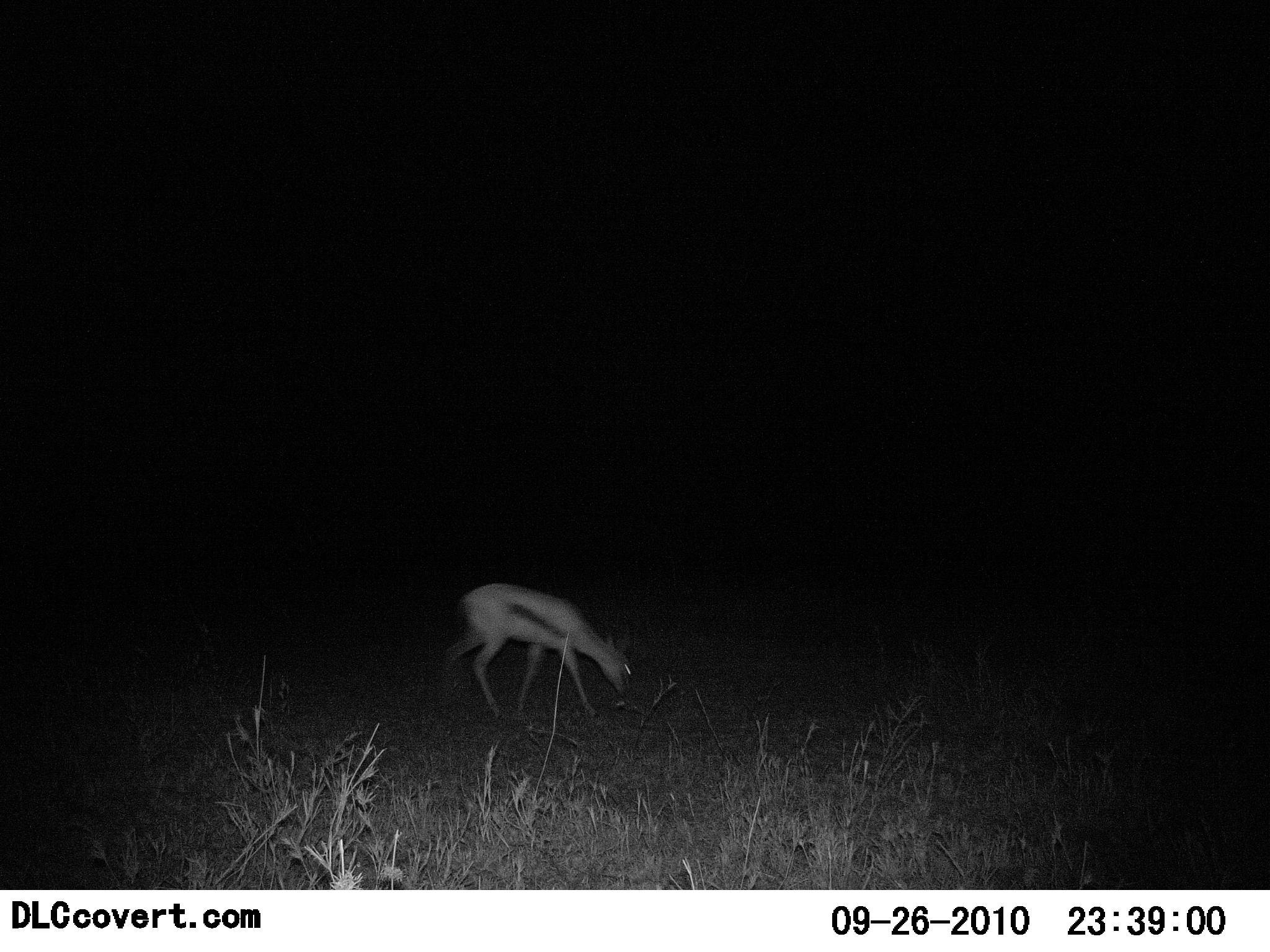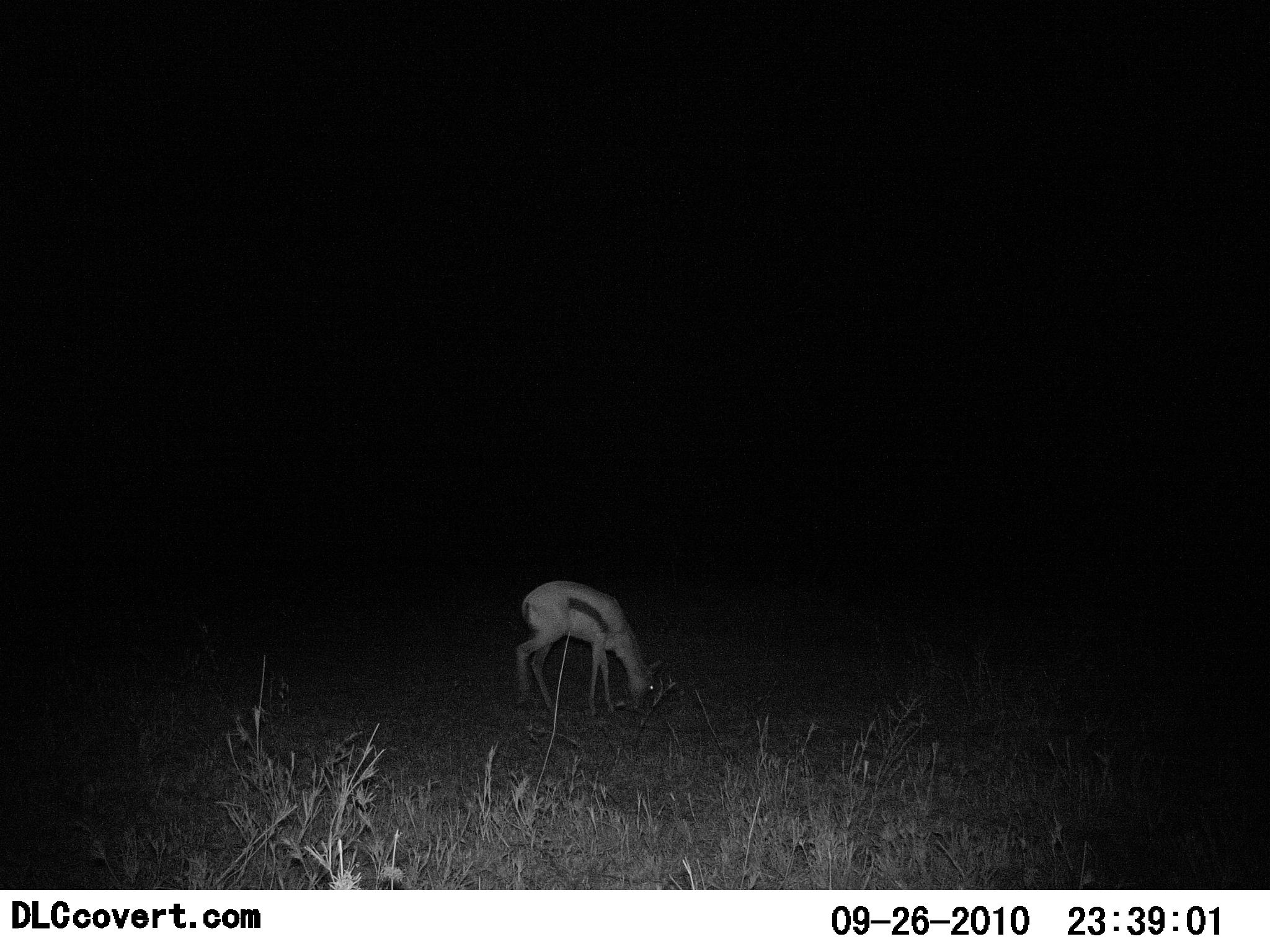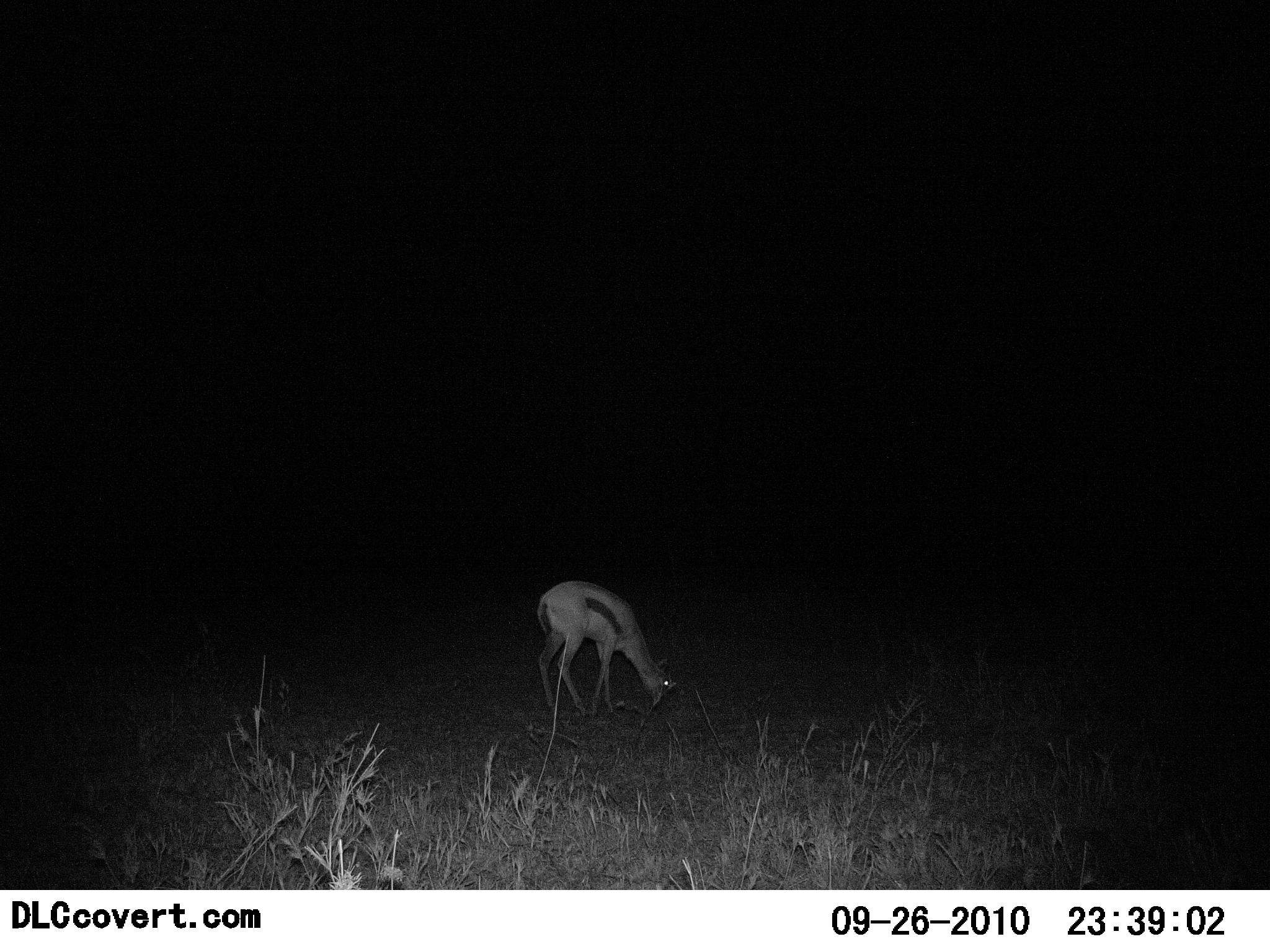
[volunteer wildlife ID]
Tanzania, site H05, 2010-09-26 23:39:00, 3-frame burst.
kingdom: Animalia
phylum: Chordata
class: Mammalia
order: Artiodactyla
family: Bovidae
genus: Eudorcas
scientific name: Eudorcas thomsonii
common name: thomson's gazelle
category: gazellethomsons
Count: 1.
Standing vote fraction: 18%.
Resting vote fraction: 0%.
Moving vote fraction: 18%.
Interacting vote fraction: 0%.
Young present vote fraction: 0%.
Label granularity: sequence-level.